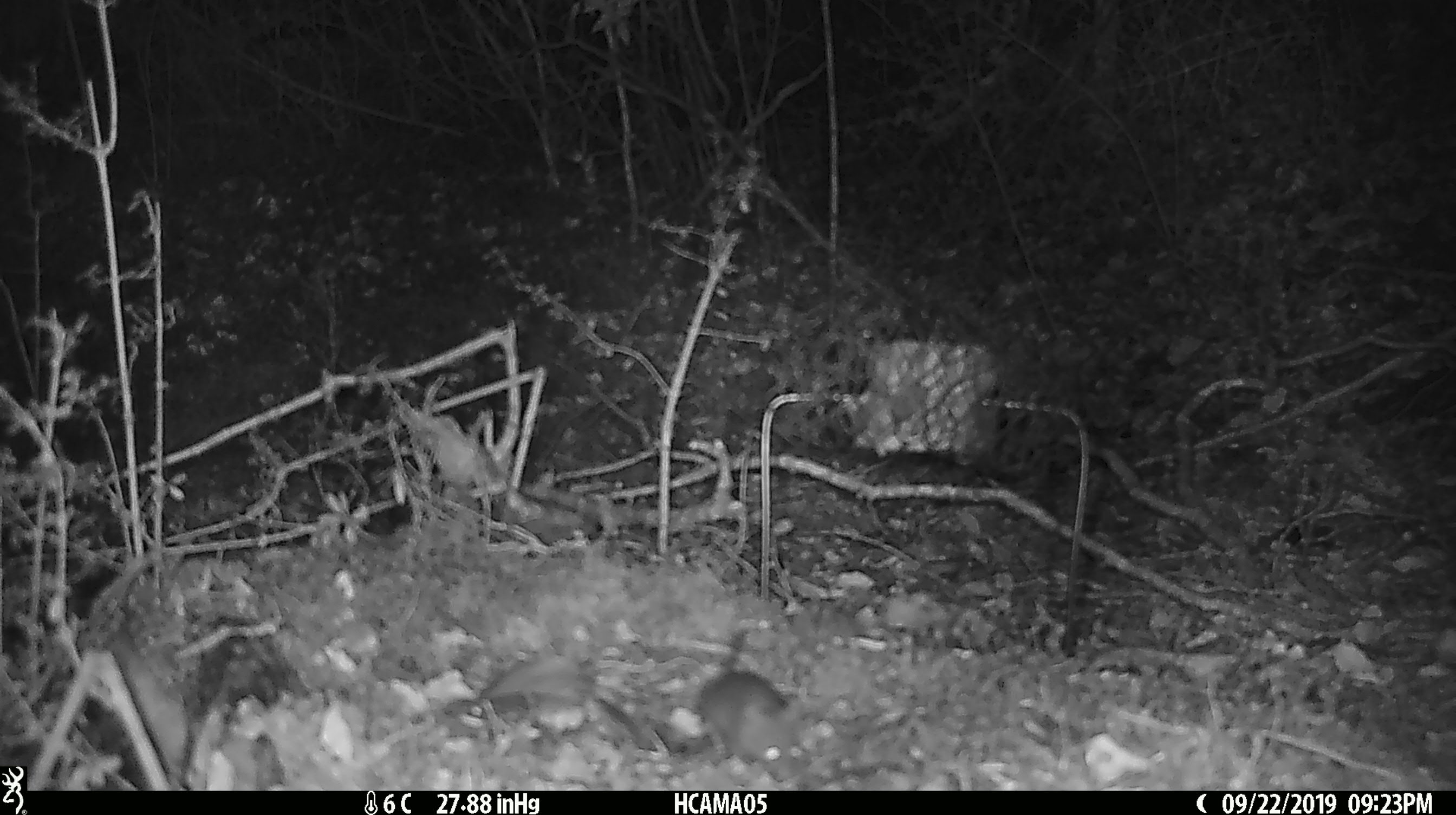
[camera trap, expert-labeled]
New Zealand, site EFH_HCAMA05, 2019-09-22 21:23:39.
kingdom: Animalia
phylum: Chordata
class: Mammalia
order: Rodentia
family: Muridae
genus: Mus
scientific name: Mus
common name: mouse